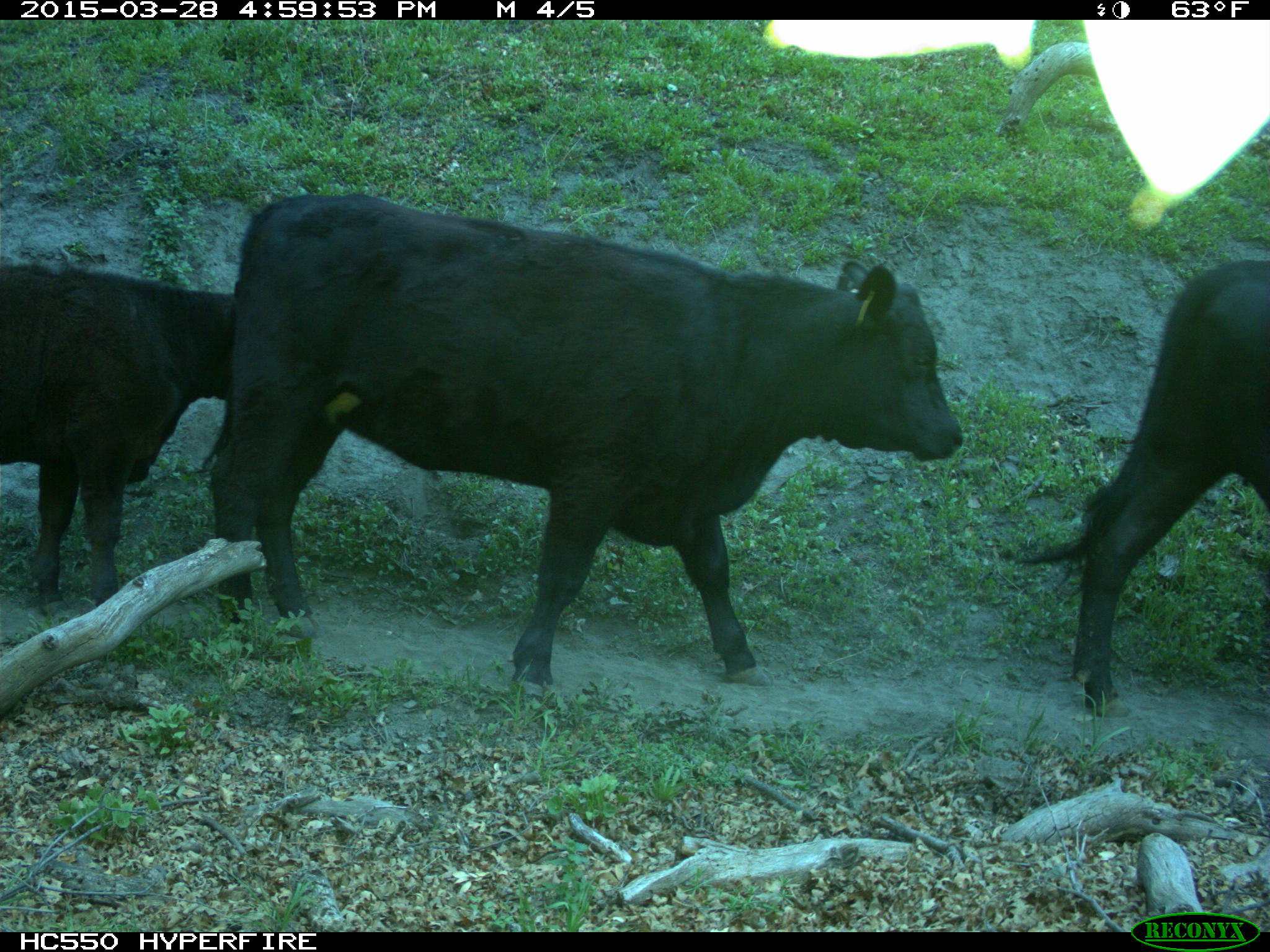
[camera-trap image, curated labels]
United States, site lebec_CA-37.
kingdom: Animalia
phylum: Chordata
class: Mammalia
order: Artiodactyla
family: Bovidae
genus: Bos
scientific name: Bos taurus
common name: domestic cow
Bos taurus (domestic cow).